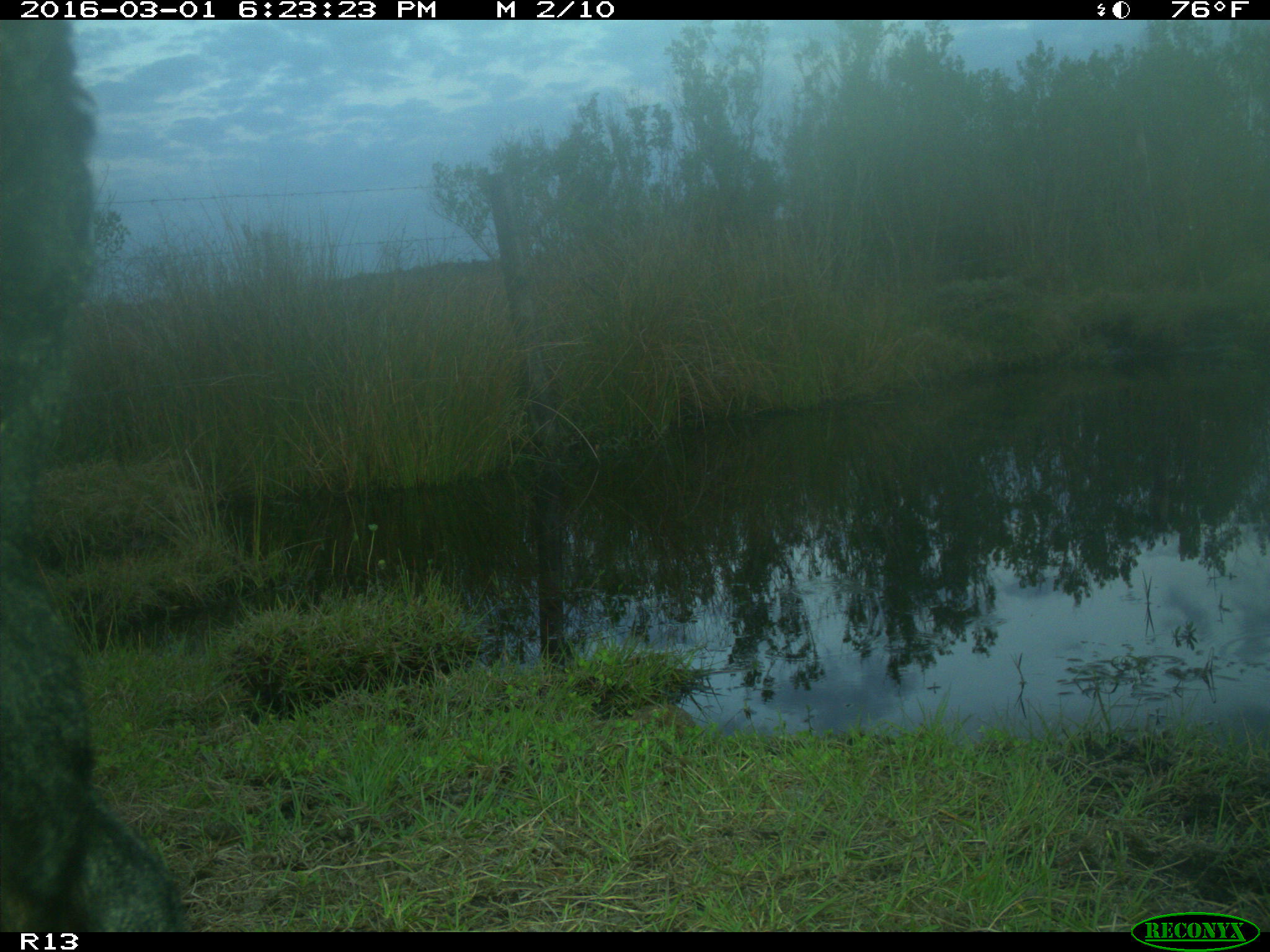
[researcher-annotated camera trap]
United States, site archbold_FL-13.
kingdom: Animalia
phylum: Chordata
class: Mammalia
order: Artiodactyla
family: Bovidae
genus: Bos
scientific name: Bos taurus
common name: domestic cow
Bos taurus (domestic cow).